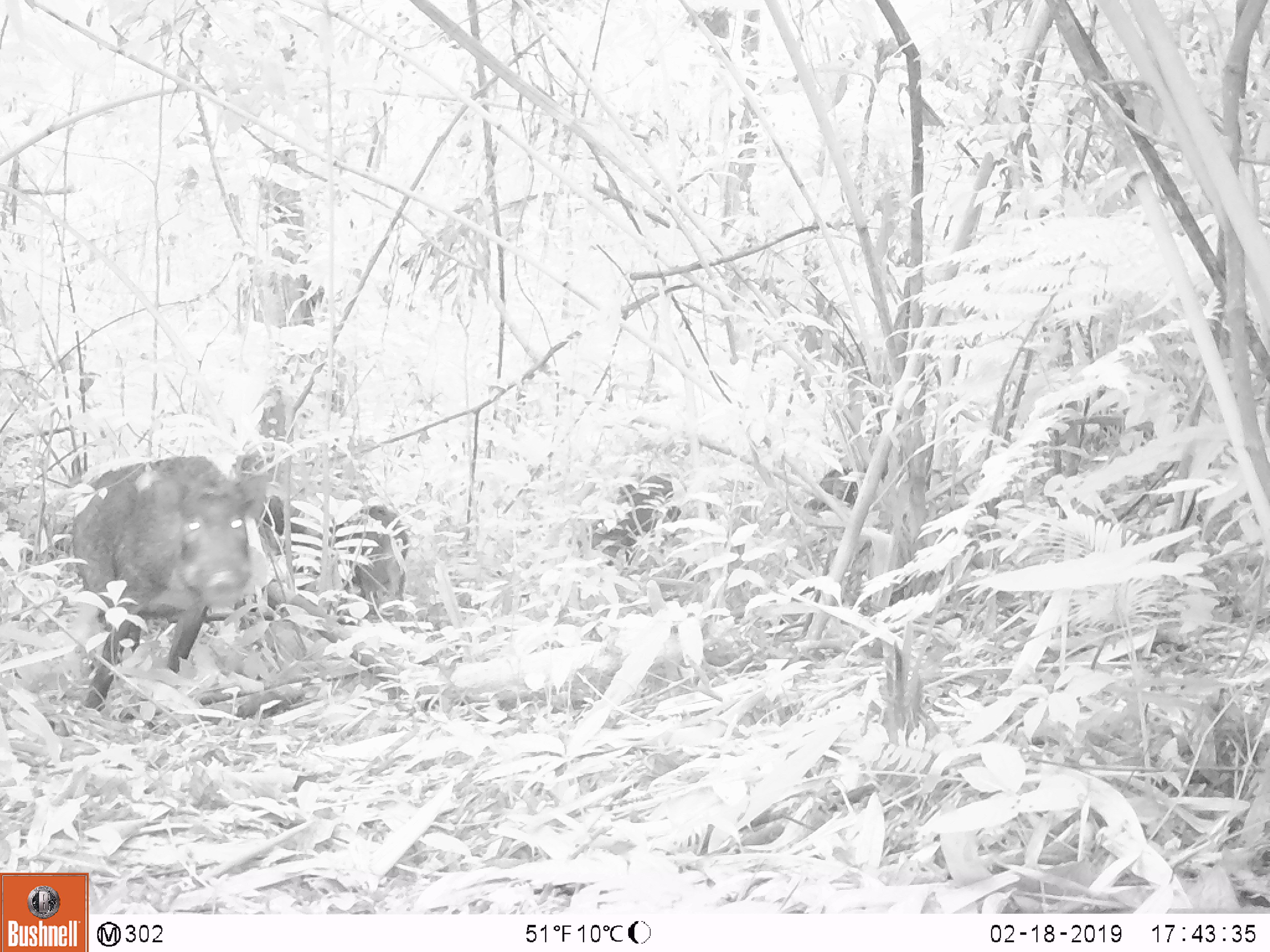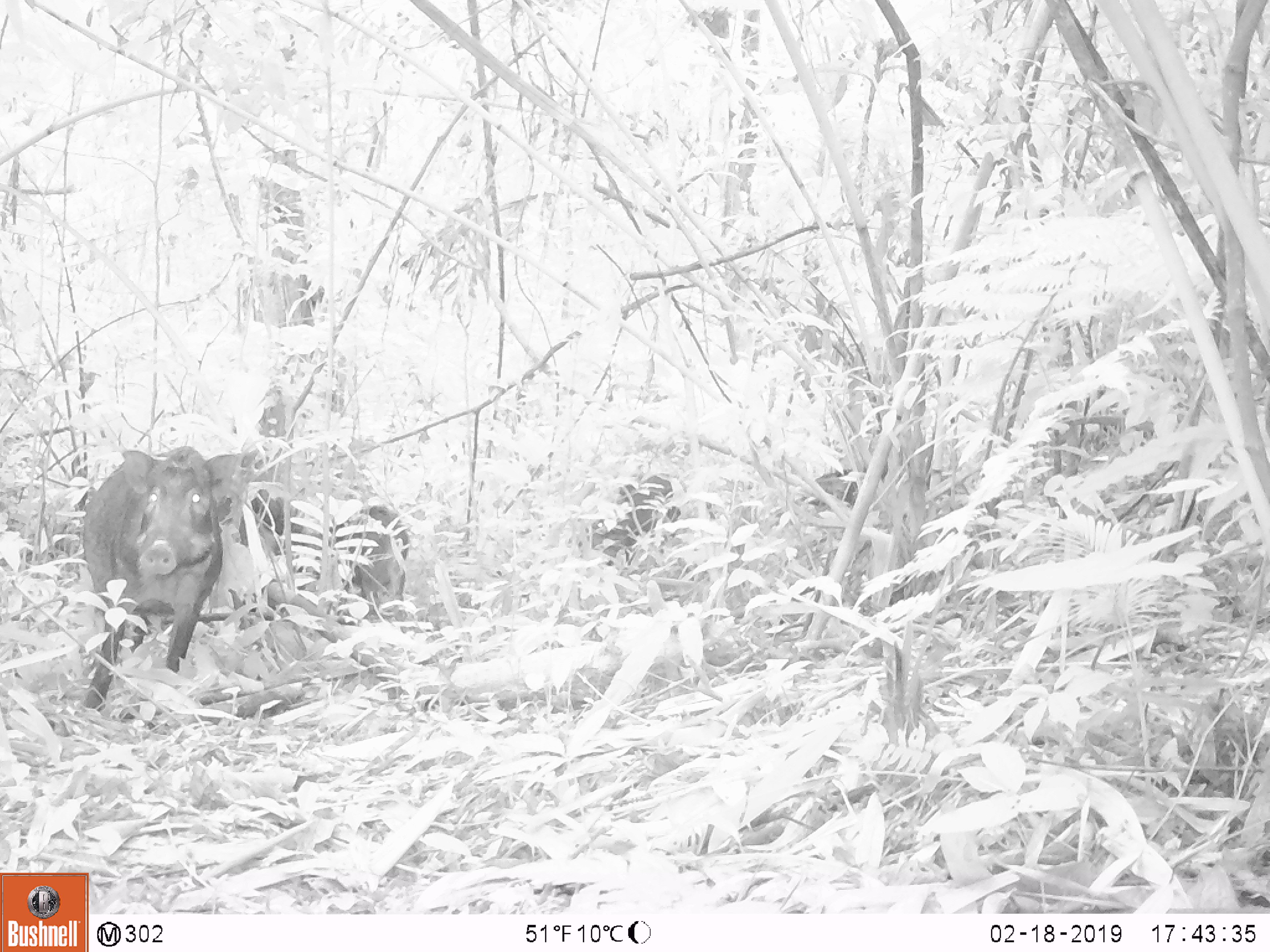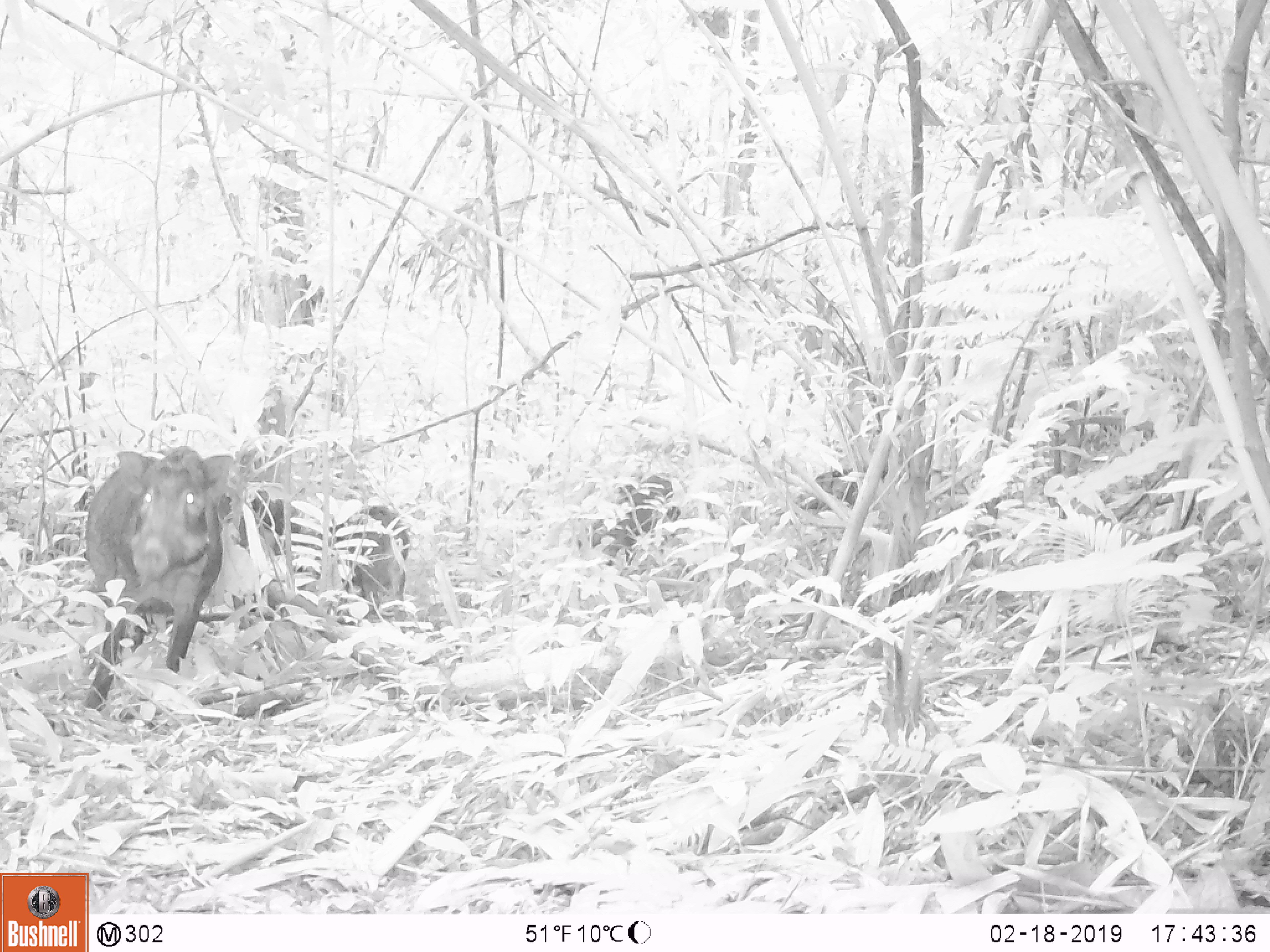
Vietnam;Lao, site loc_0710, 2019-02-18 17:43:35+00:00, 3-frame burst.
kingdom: Animalia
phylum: Chordata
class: Mammalia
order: Artiodactyla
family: Suidae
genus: Sus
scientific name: Sus scrofa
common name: eurasian wild pig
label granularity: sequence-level